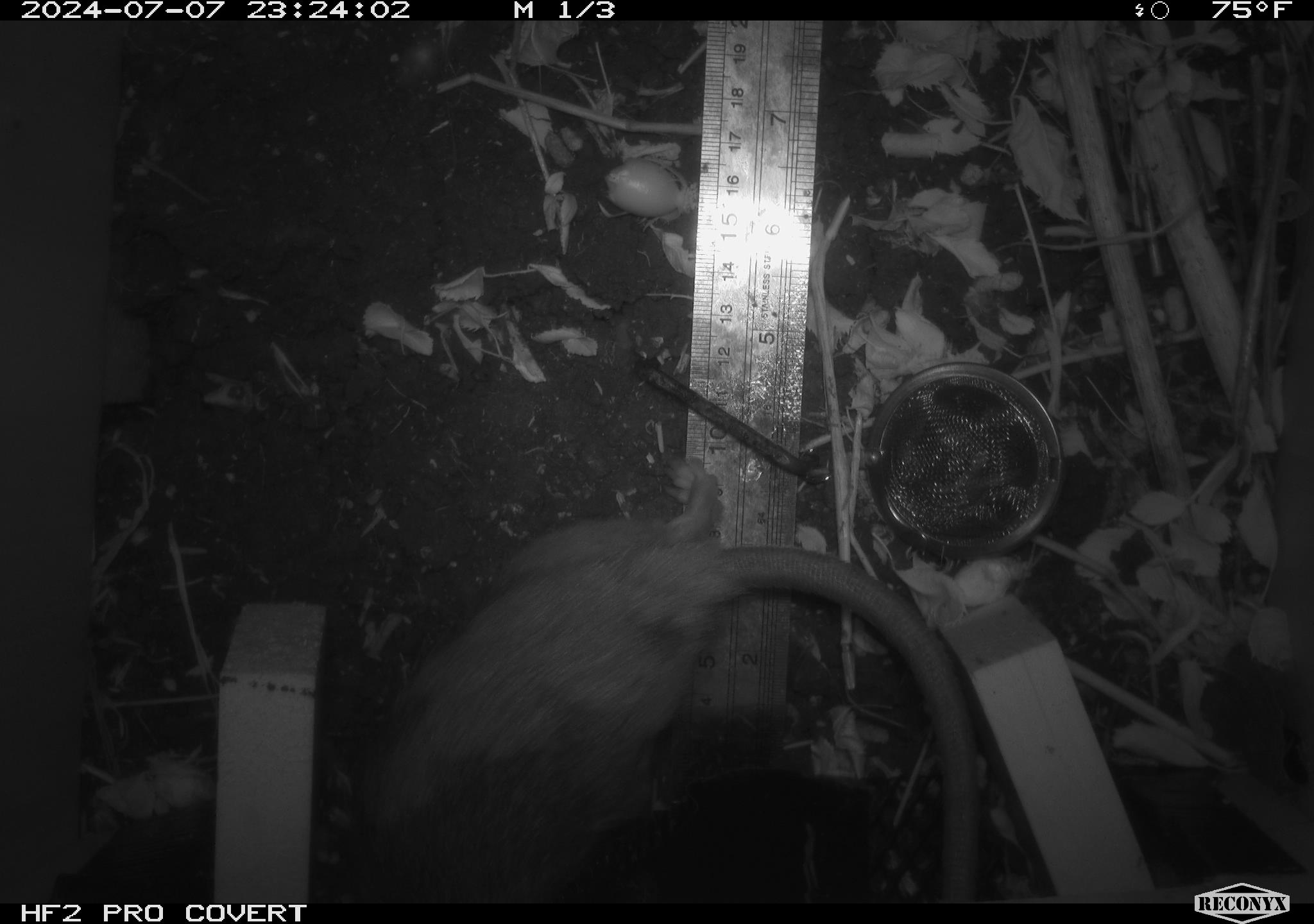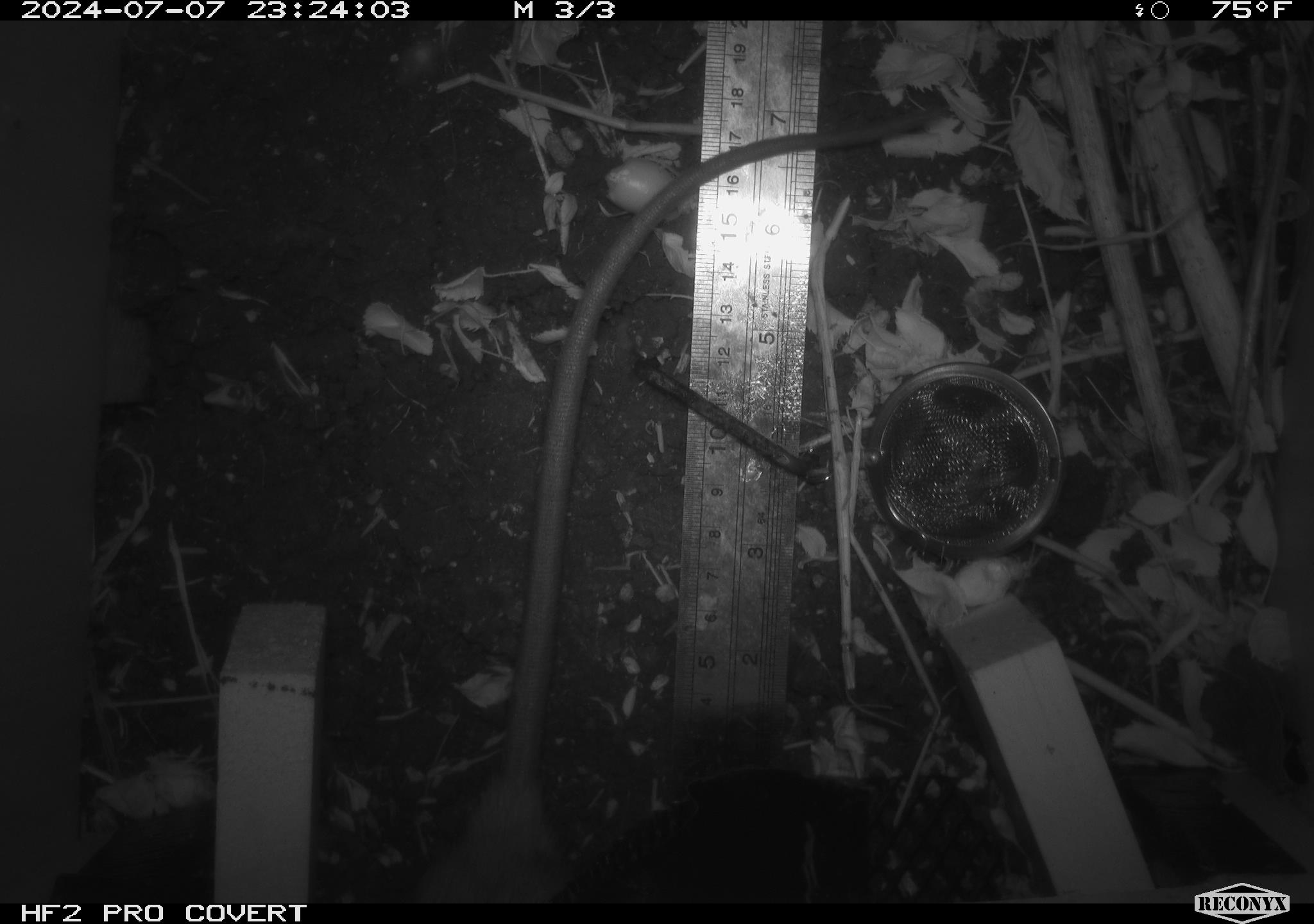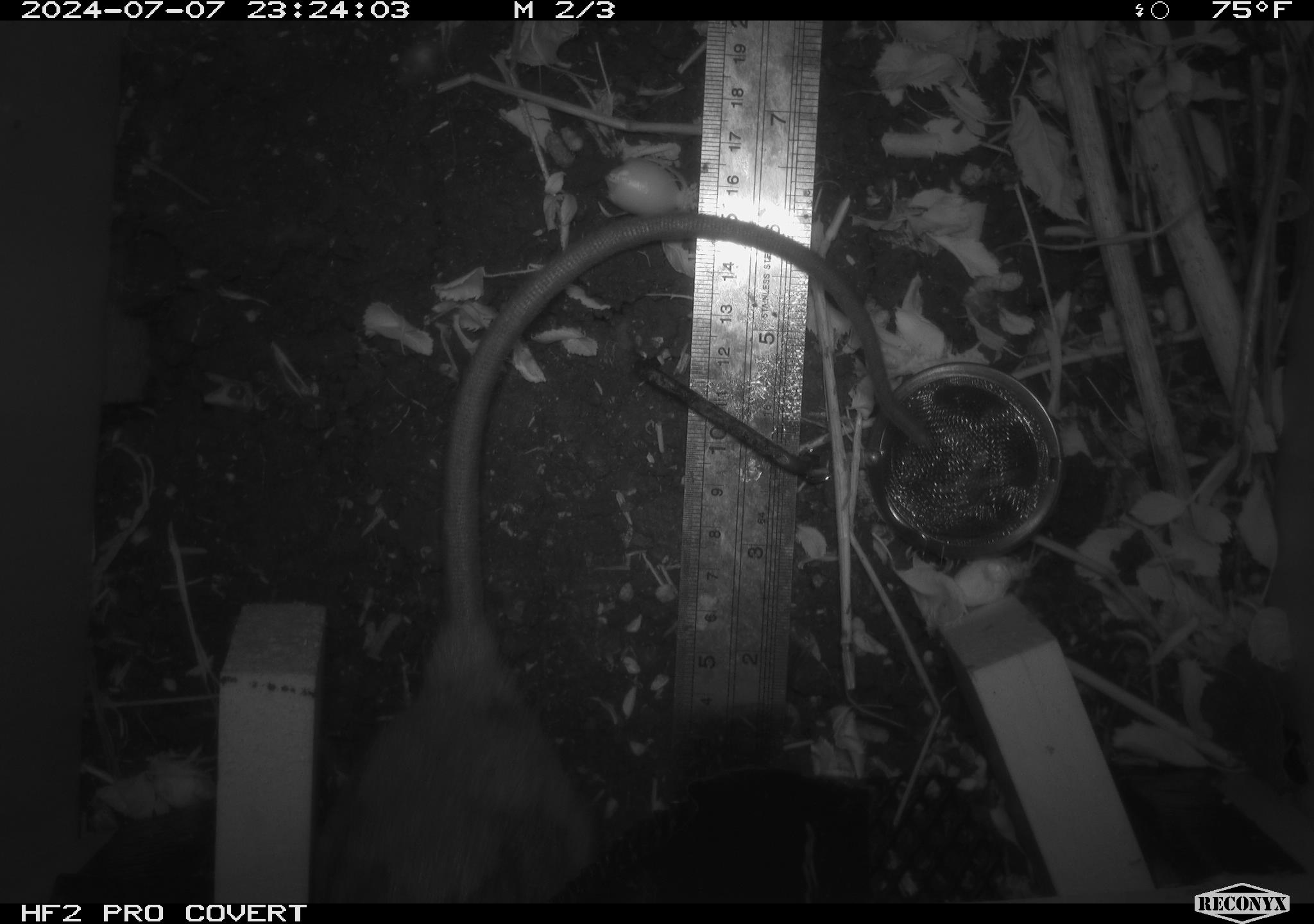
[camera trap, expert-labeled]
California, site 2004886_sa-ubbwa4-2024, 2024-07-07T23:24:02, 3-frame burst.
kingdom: Animalia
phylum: Chordata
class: Mammalia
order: Rodentia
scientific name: Rodentia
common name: woodrat or rat or mouse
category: woodrat or rat or mouse species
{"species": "woodrat or rat or mouse species (woodrat or rat or mouse) (Rodentia)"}